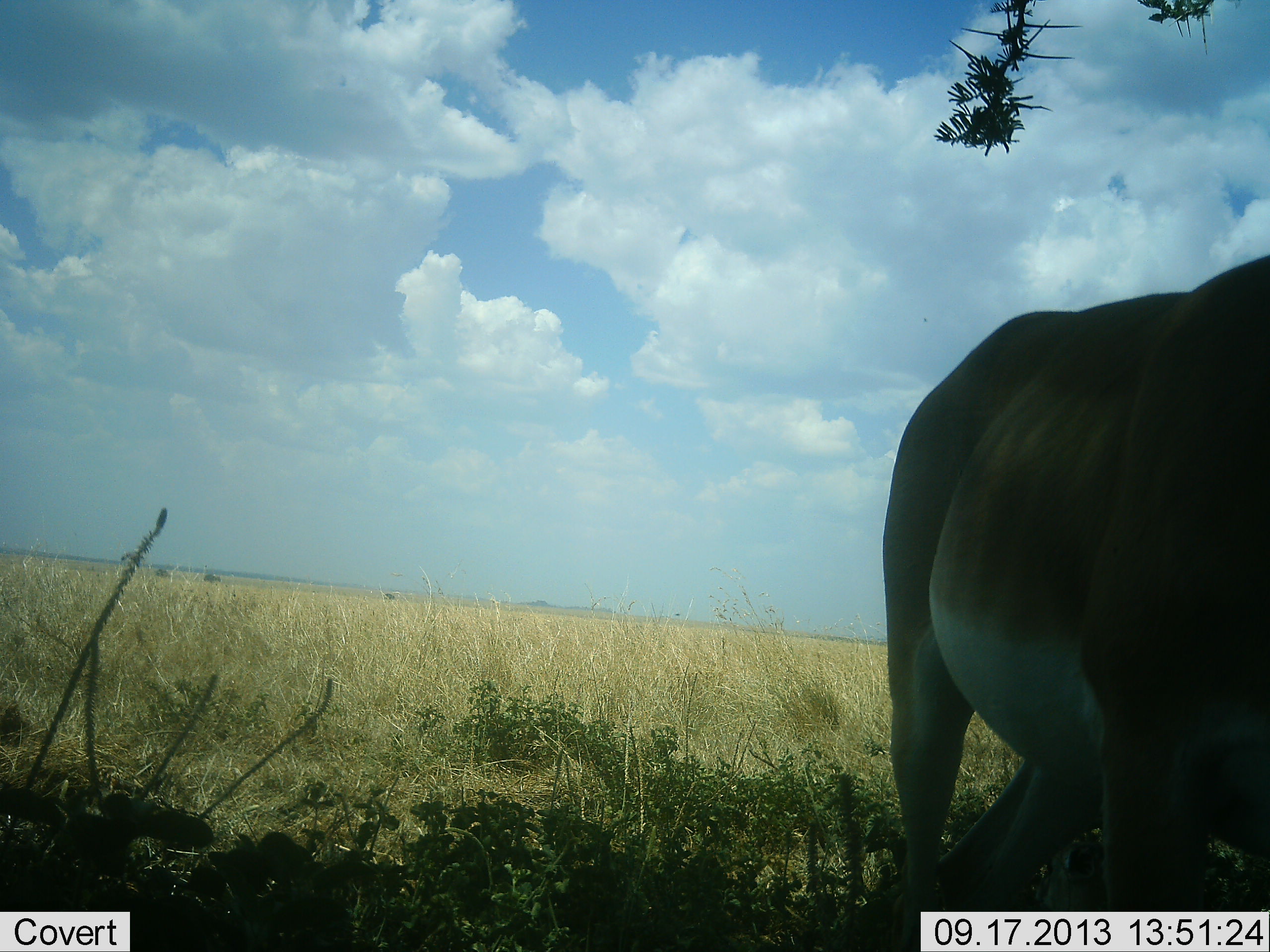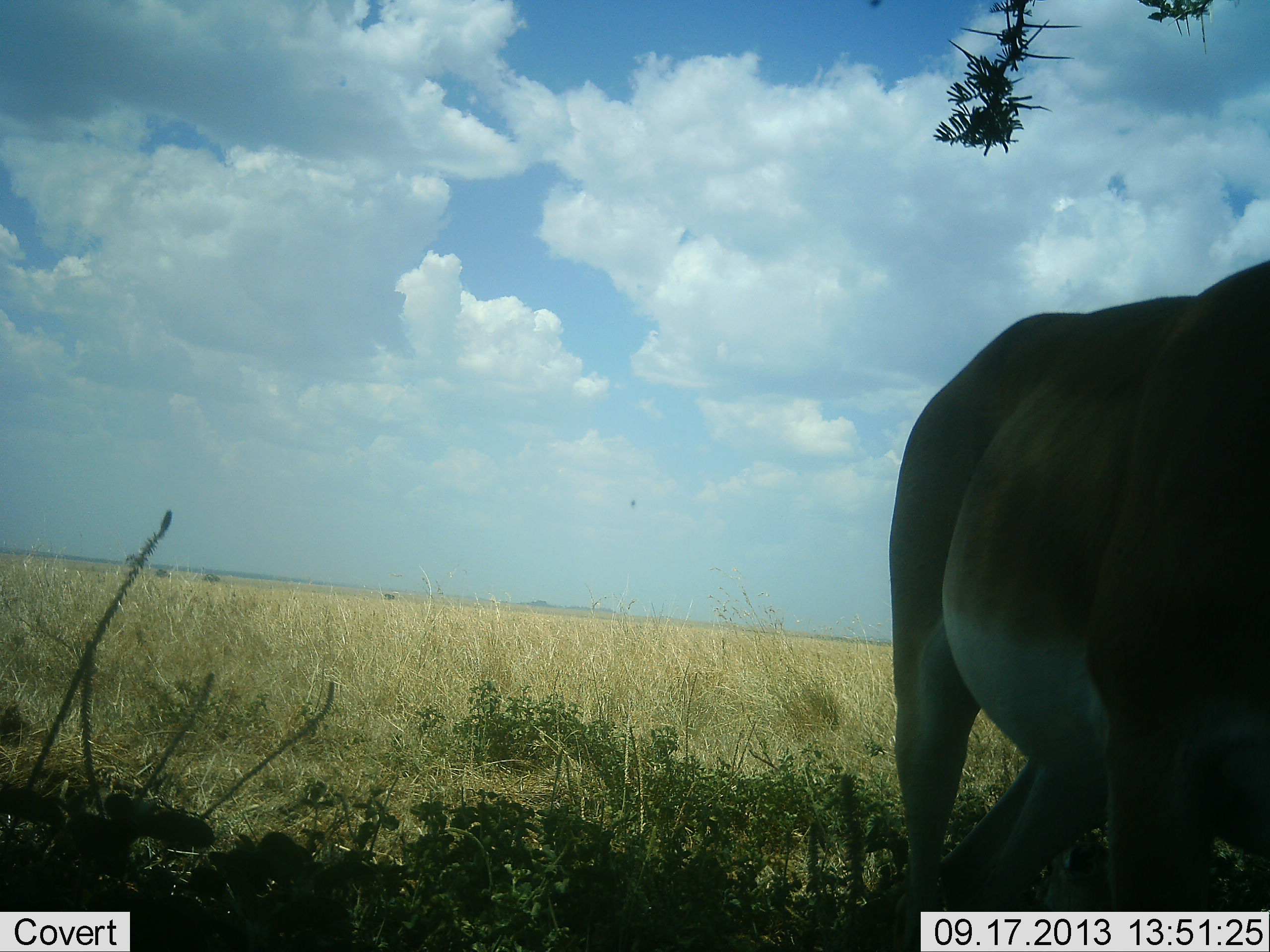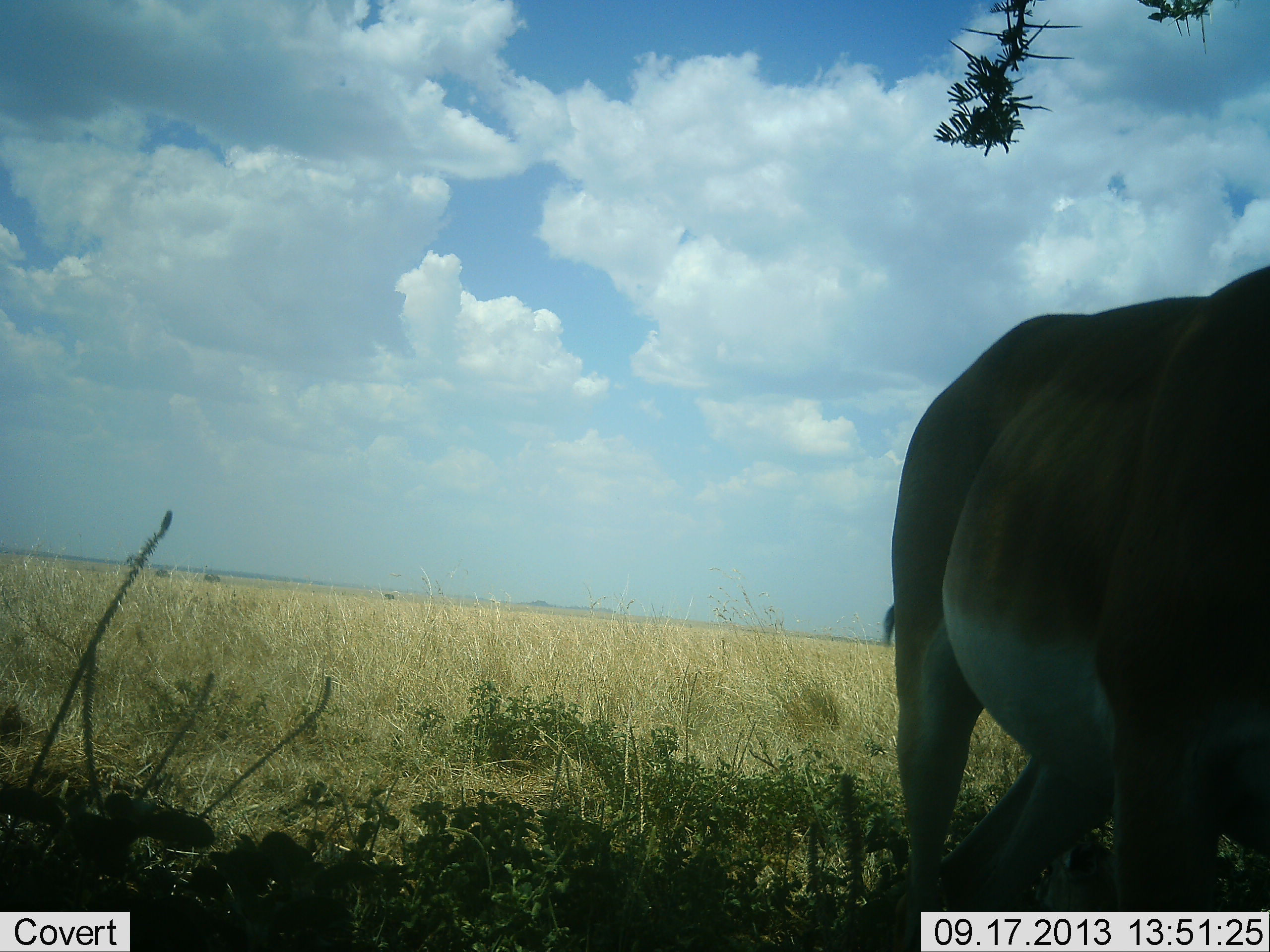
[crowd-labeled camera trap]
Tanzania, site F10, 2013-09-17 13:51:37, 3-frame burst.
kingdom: Animalia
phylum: Chordata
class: Mammalia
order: Artiodactyla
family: Bovidae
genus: Nanger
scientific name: Nanger granti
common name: grant's gazelle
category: gazellegrants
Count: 1.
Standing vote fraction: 100%.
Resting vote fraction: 0%.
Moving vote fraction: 0%.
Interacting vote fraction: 0%.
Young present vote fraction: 0%.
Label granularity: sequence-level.